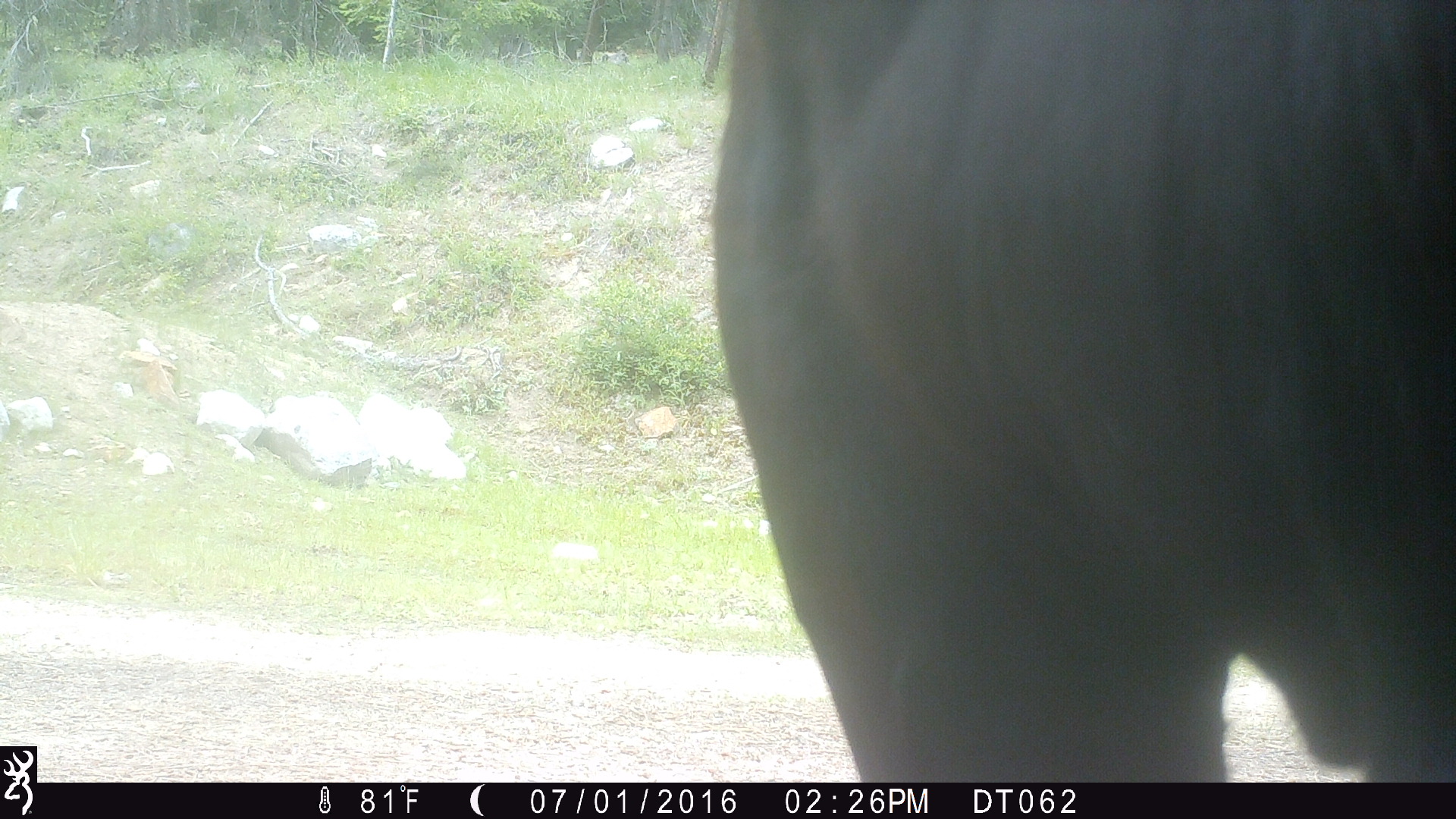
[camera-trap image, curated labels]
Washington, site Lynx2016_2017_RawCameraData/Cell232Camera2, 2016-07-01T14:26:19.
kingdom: Animalia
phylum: Chordata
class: Mammalia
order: Artiodactyla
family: Bovidae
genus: Bos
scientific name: Bos taurus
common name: domestic cattle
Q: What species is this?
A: Domestic cattle (Bos taurus).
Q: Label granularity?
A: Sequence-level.